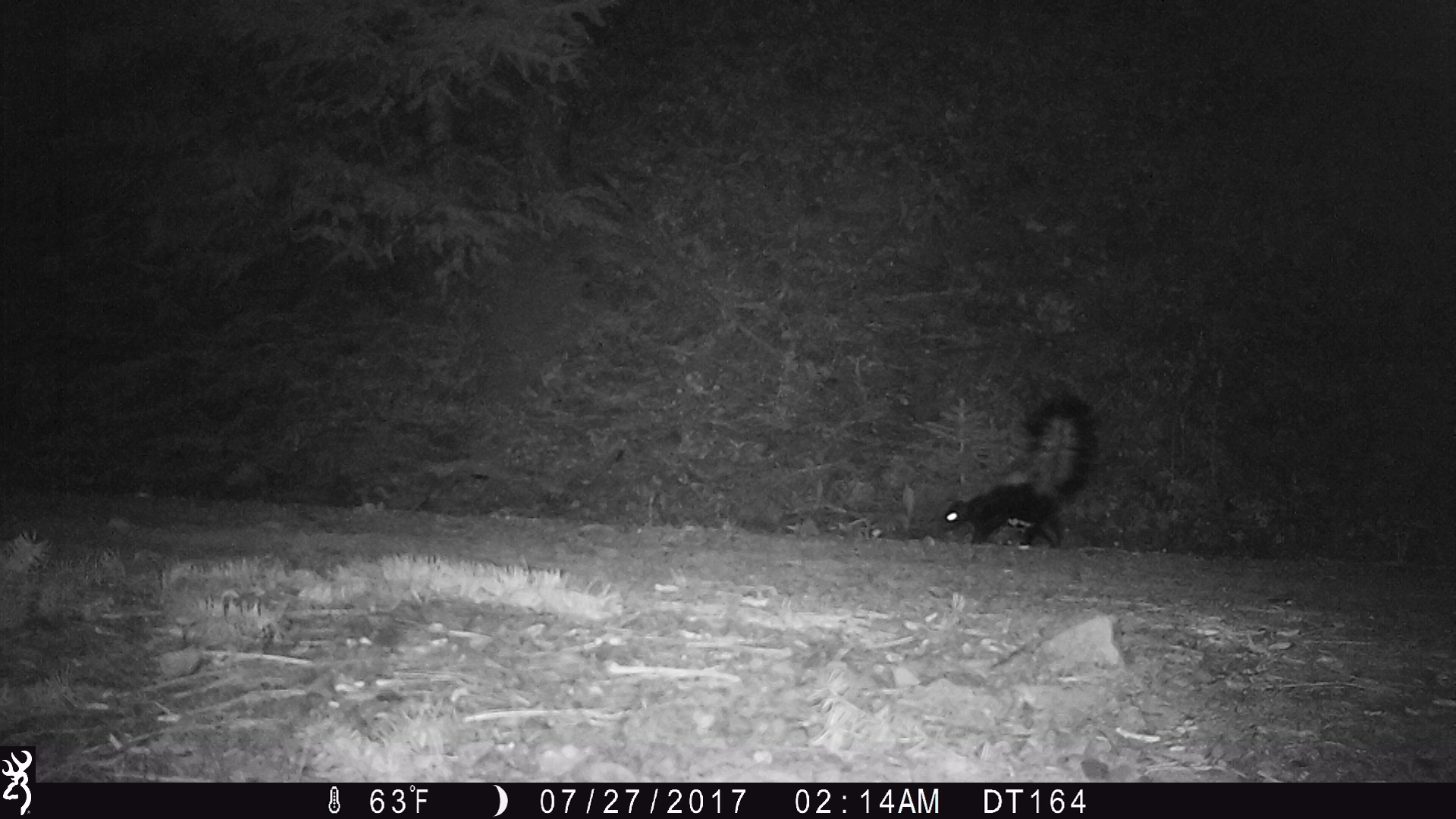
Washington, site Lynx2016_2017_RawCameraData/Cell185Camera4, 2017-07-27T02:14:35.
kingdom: Animalia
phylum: Chordata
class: Mammalia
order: Carnivora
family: Mephitidae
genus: Mephitis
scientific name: Mephitis mephitis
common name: striped skunk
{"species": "Mephitis mephitis (striped skunk)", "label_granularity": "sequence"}